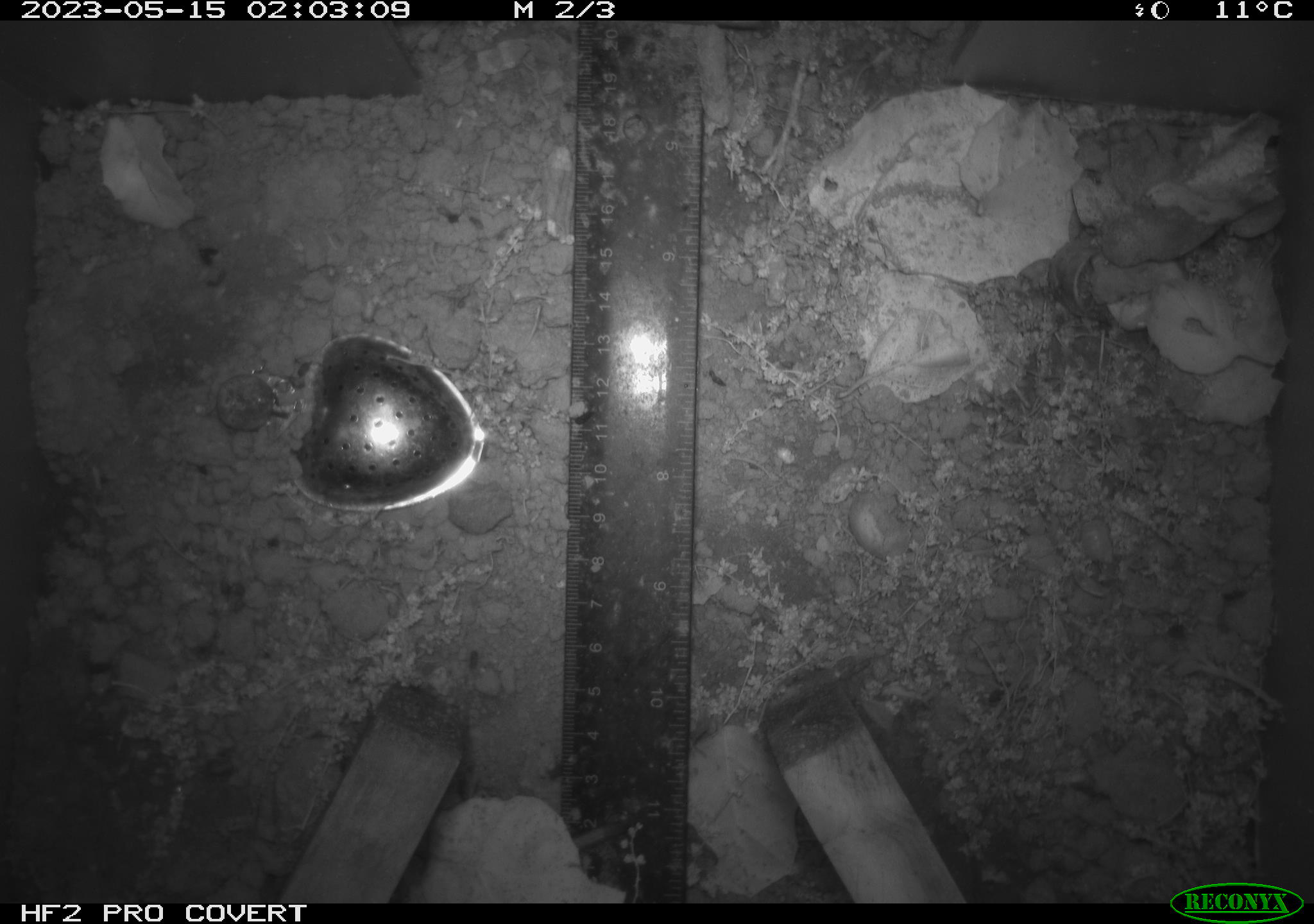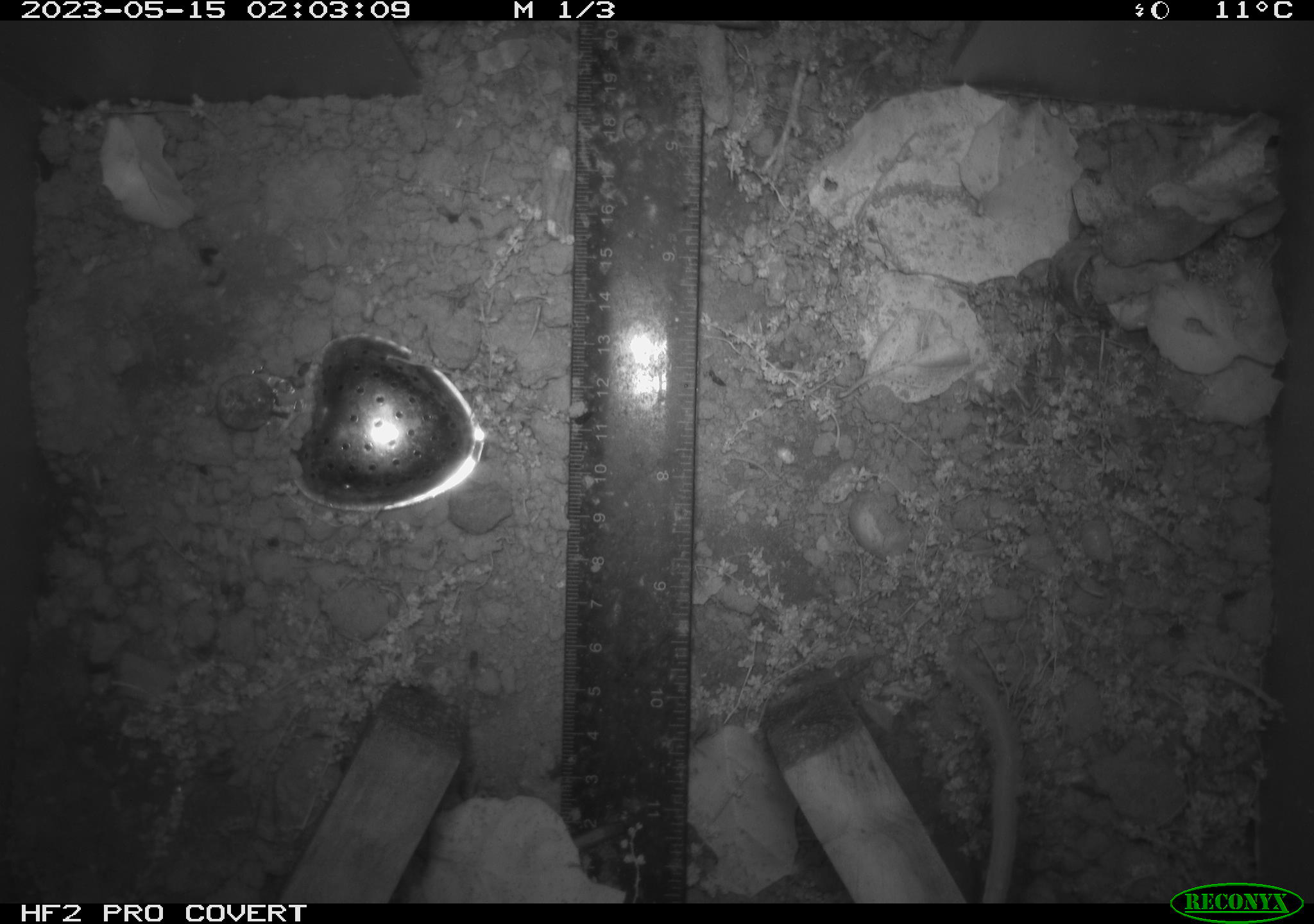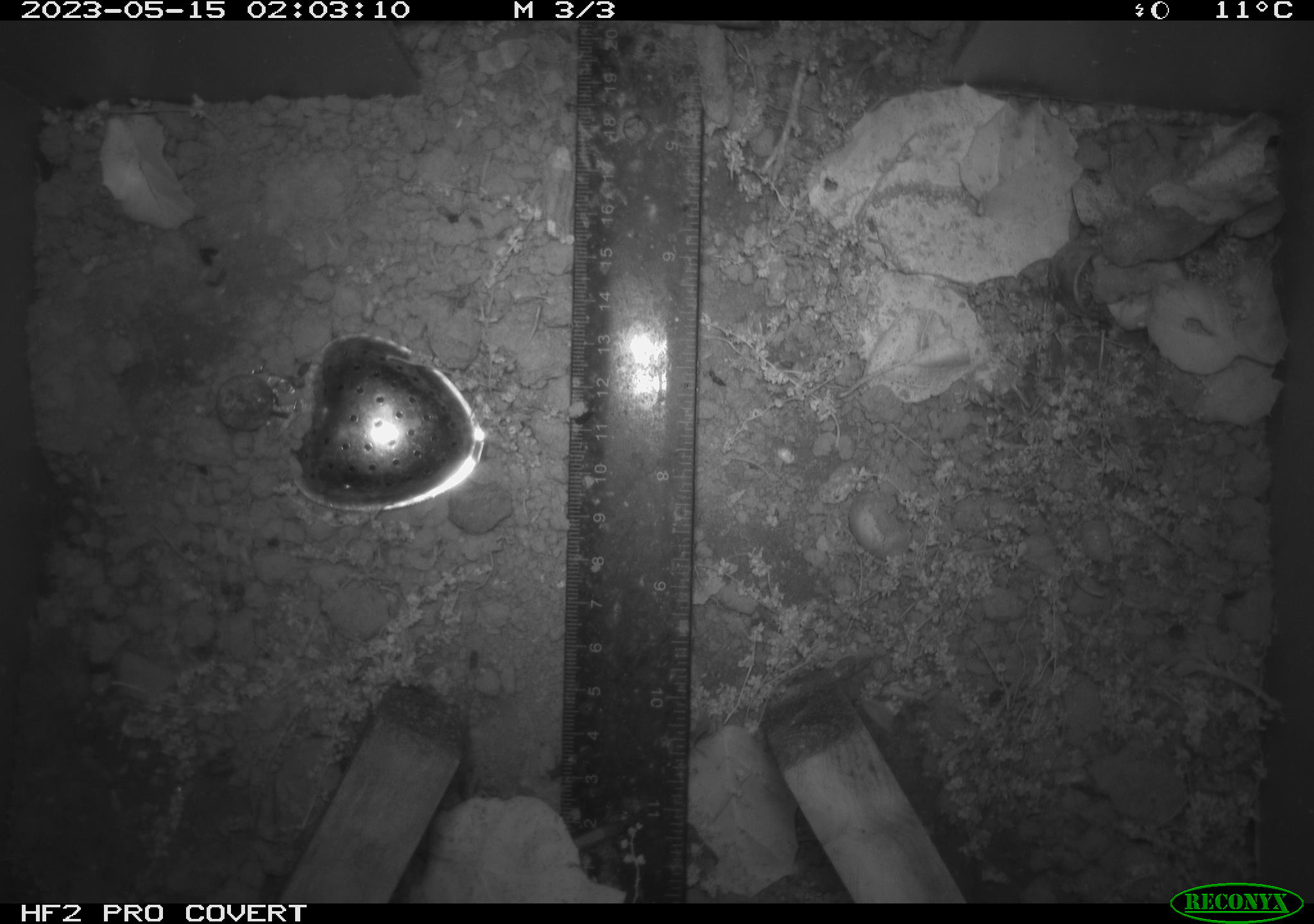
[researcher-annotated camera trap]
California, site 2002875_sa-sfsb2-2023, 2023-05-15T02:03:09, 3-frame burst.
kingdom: Animalia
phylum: Chordata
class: Mammalia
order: Rodentia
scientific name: Rodentia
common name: mouse species